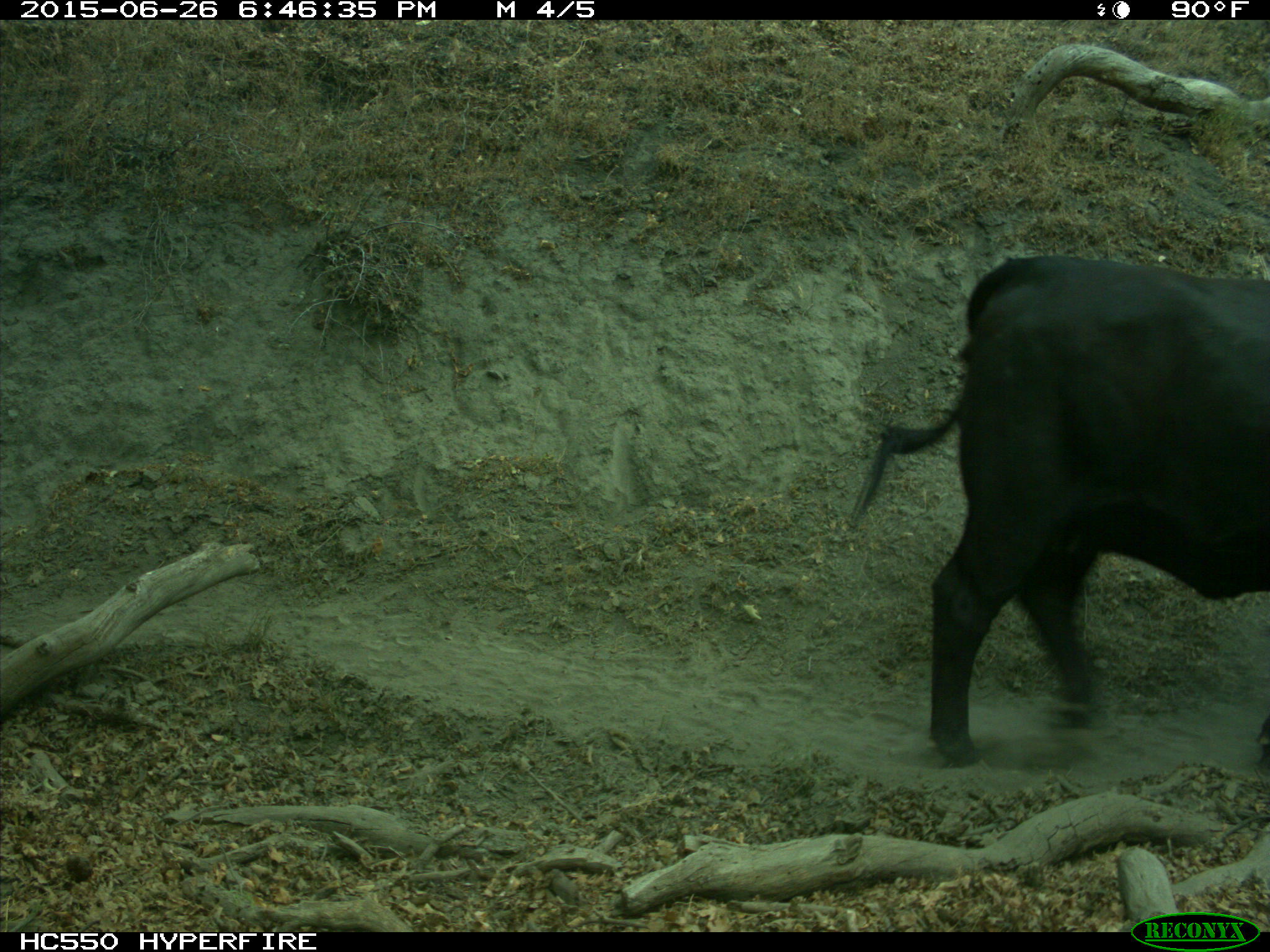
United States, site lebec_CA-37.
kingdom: Animalia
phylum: Chordata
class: Mammalia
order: Artiodactyla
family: Bovidae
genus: Bos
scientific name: Bos taurus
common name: domestic cow